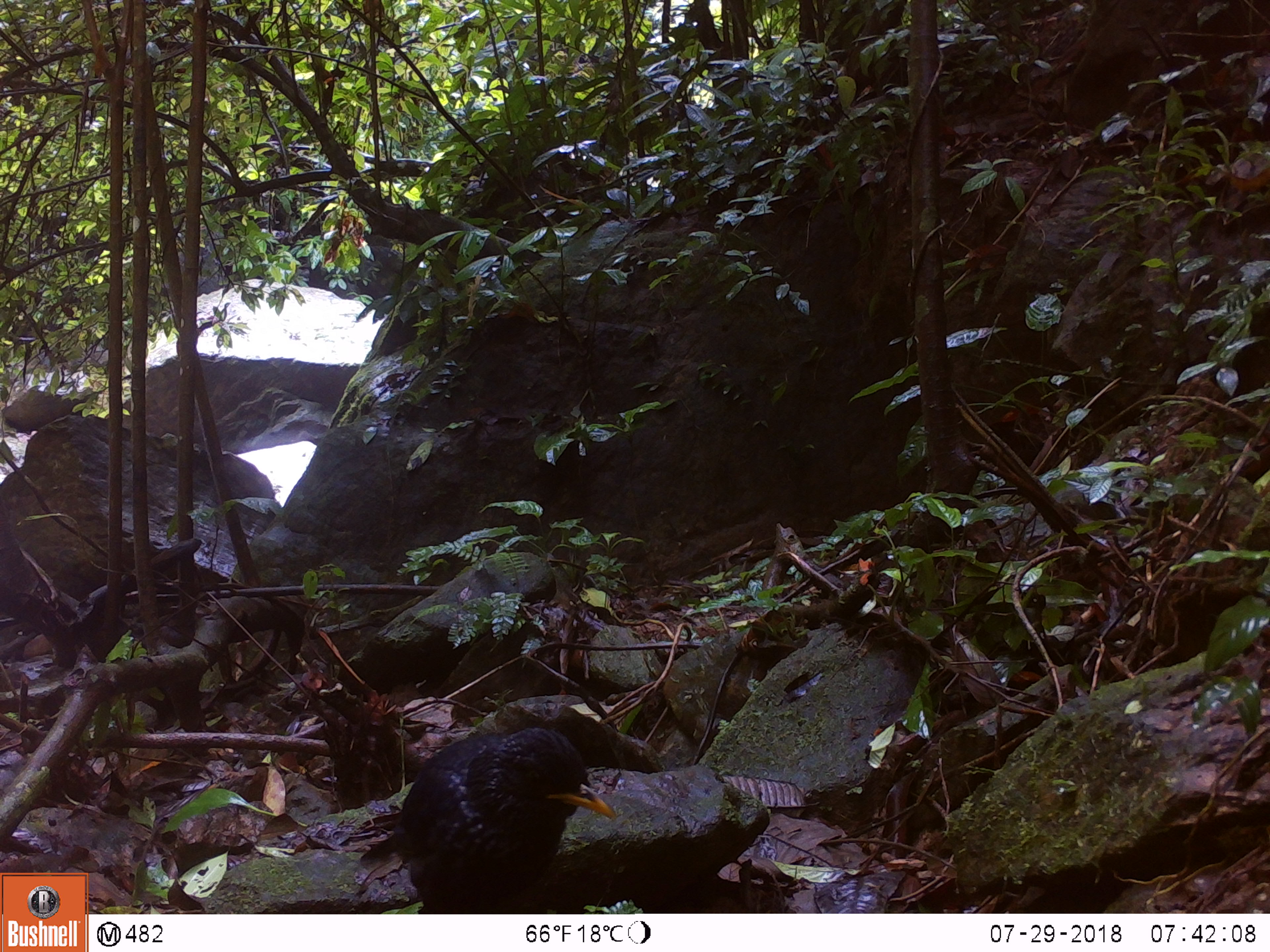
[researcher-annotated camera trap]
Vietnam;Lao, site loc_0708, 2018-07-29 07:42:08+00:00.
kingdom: Animalia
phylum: Chordata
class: Aves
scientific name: Aves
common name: bird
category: unidentified bird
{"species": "unidentified bird (bird) (Aves)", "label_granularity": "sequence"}